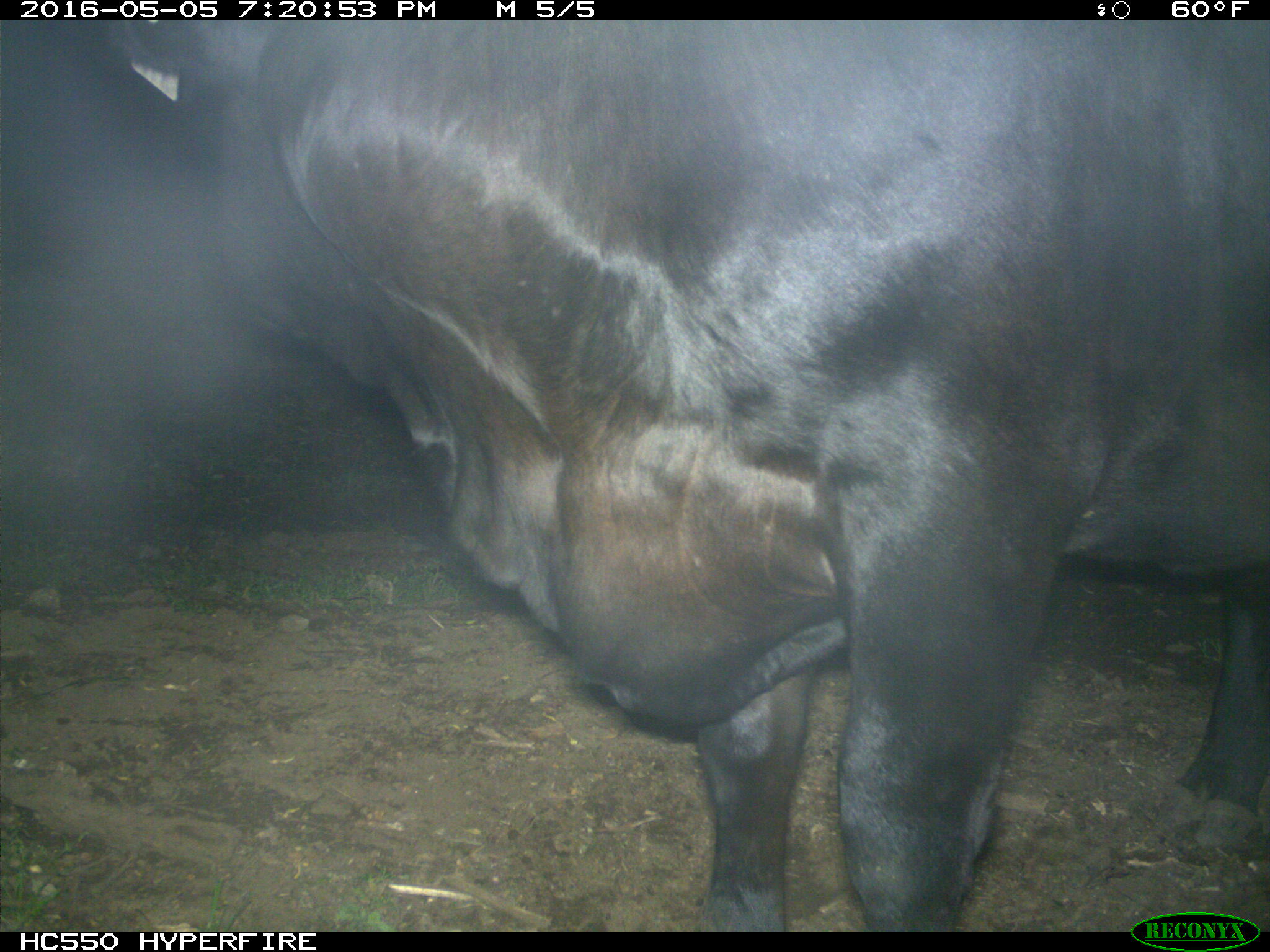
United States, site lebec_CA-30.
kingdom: Animalia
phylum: Chordata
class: Mammalia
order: Artiodactyla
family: Bovidae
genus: Bos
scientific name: Bos taurus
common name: domestic cow